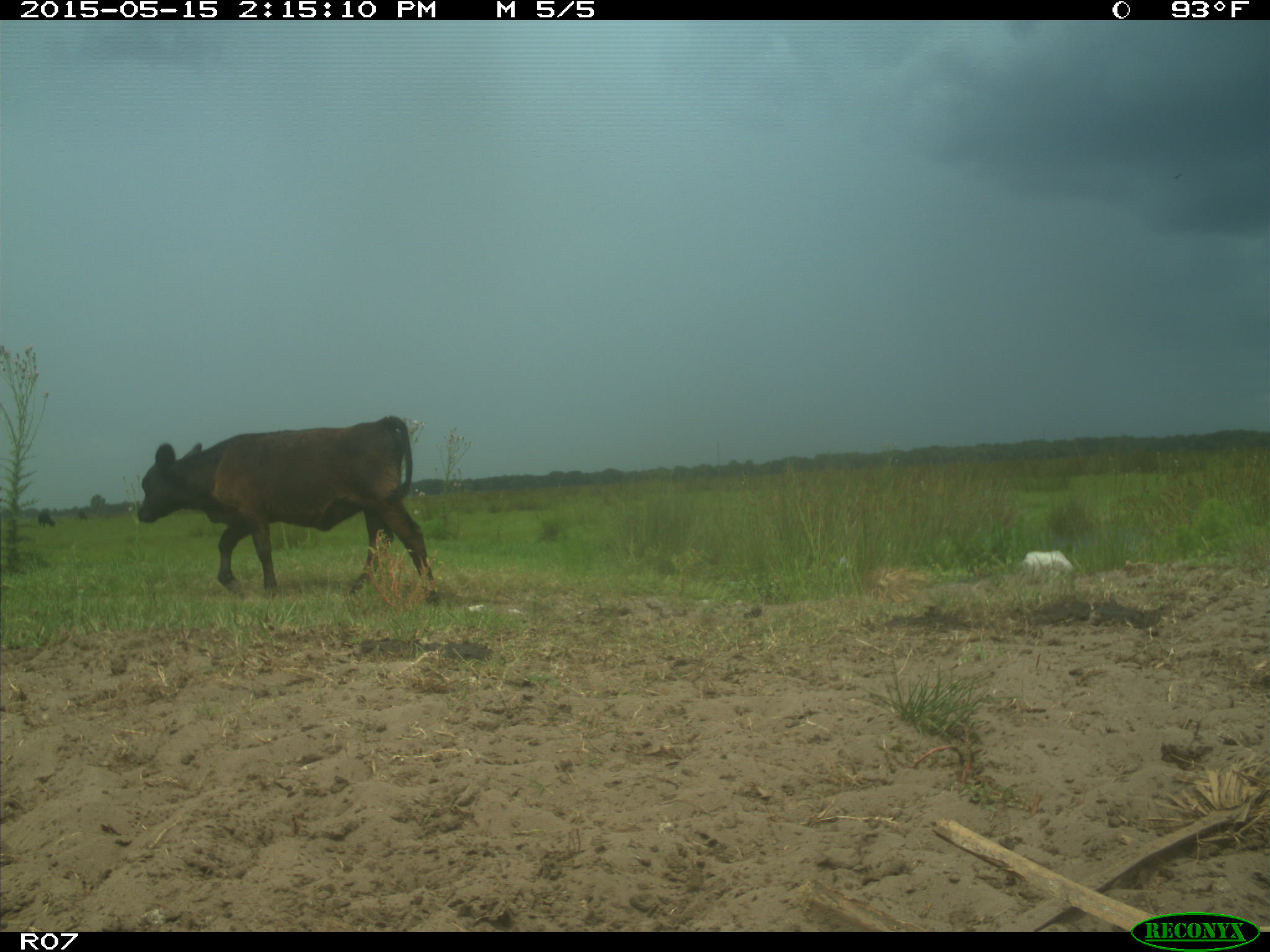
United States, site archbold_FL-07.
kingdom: Animalia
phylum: Chordata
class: Mammalia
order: Artiodactyla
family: Bovidae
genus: Bos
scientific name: Bos taurus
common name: domestic cow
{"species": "Bos taurus (domestic cow)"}